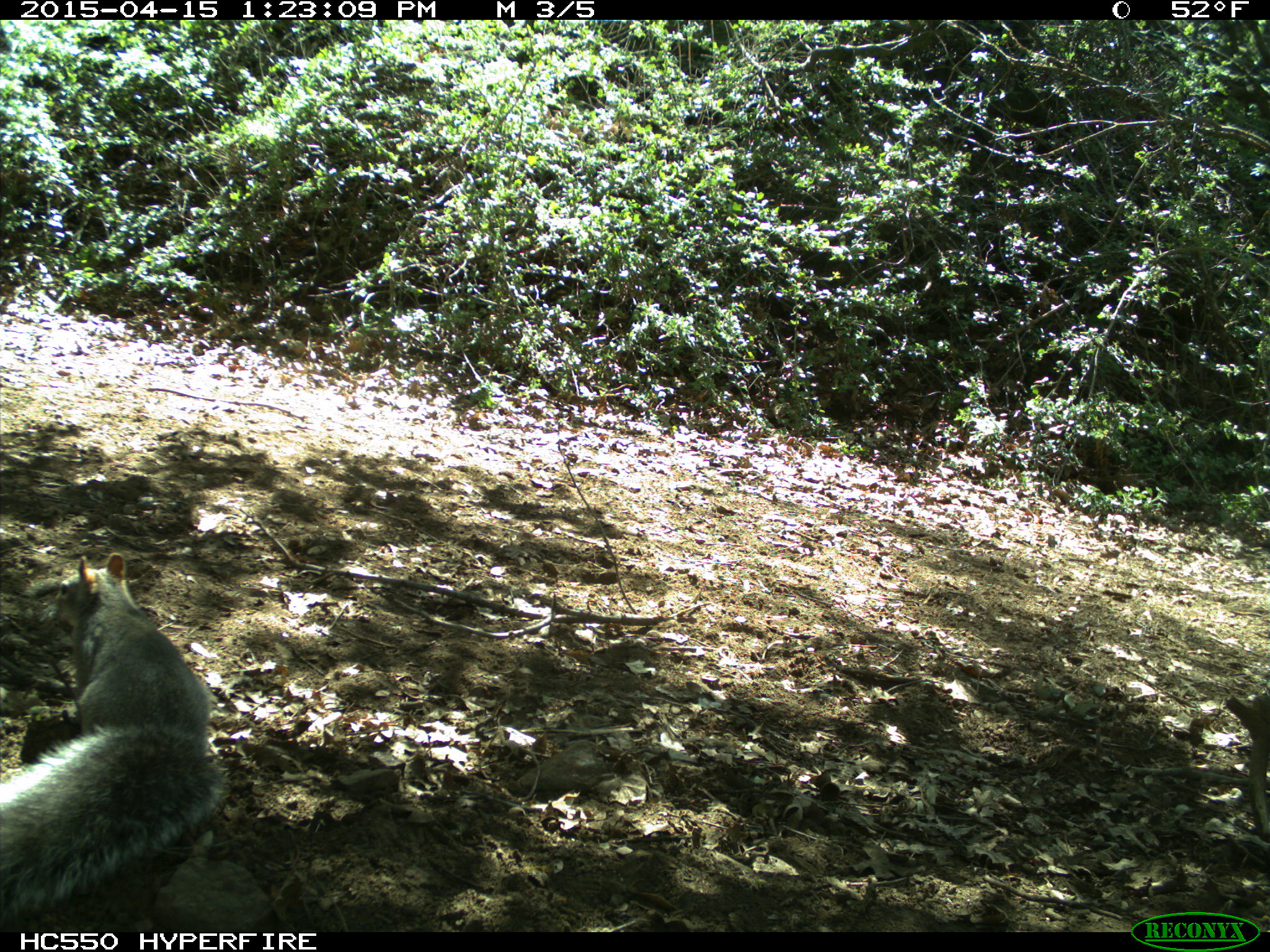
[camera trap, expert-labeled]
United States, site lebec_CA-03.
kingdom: Animalia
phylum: Chordata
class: Mammalia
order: Rodentia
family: Sciuridae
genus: Sciurus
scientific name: Sciurus carolinensis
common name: eastern gray squirrel